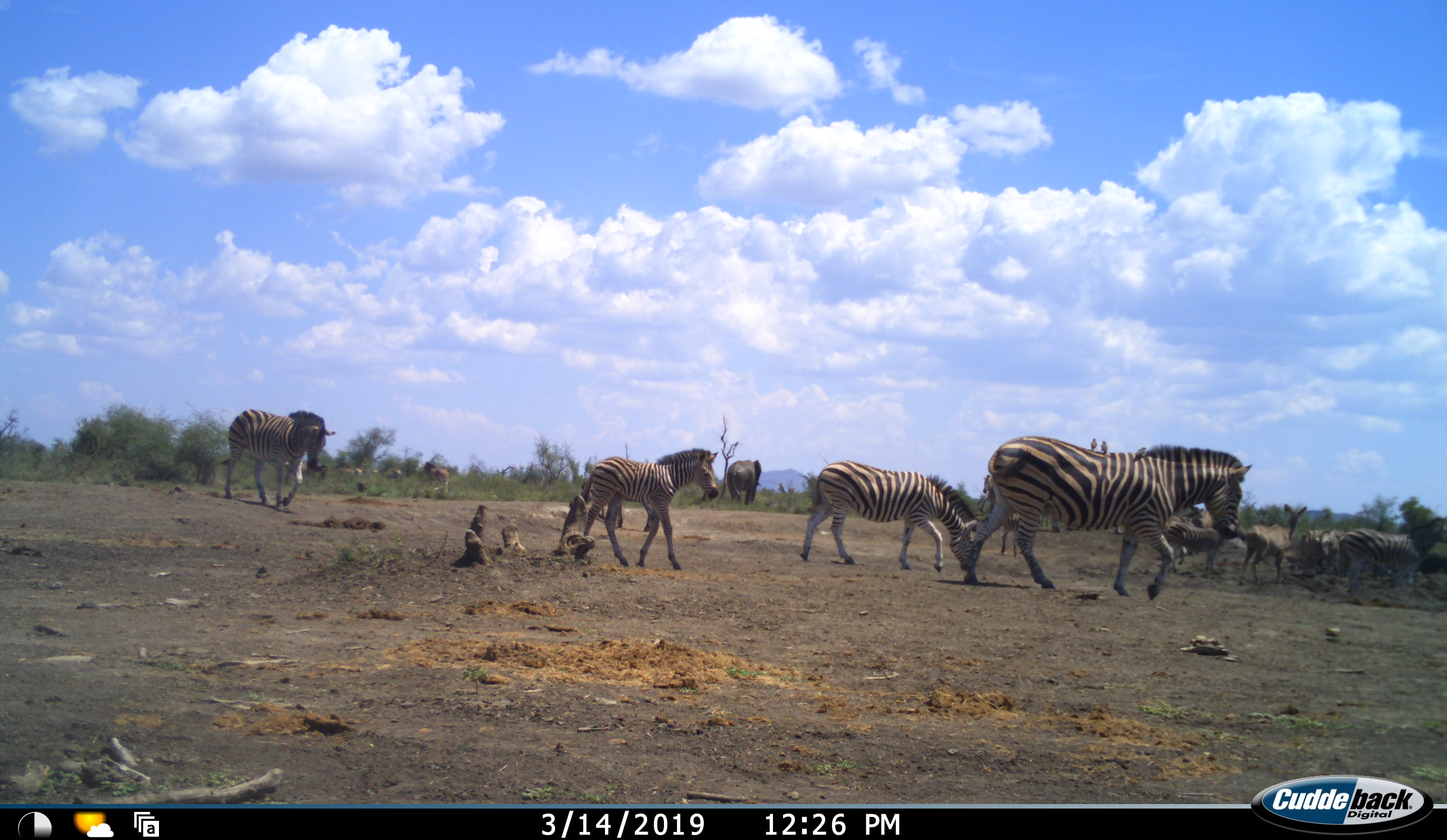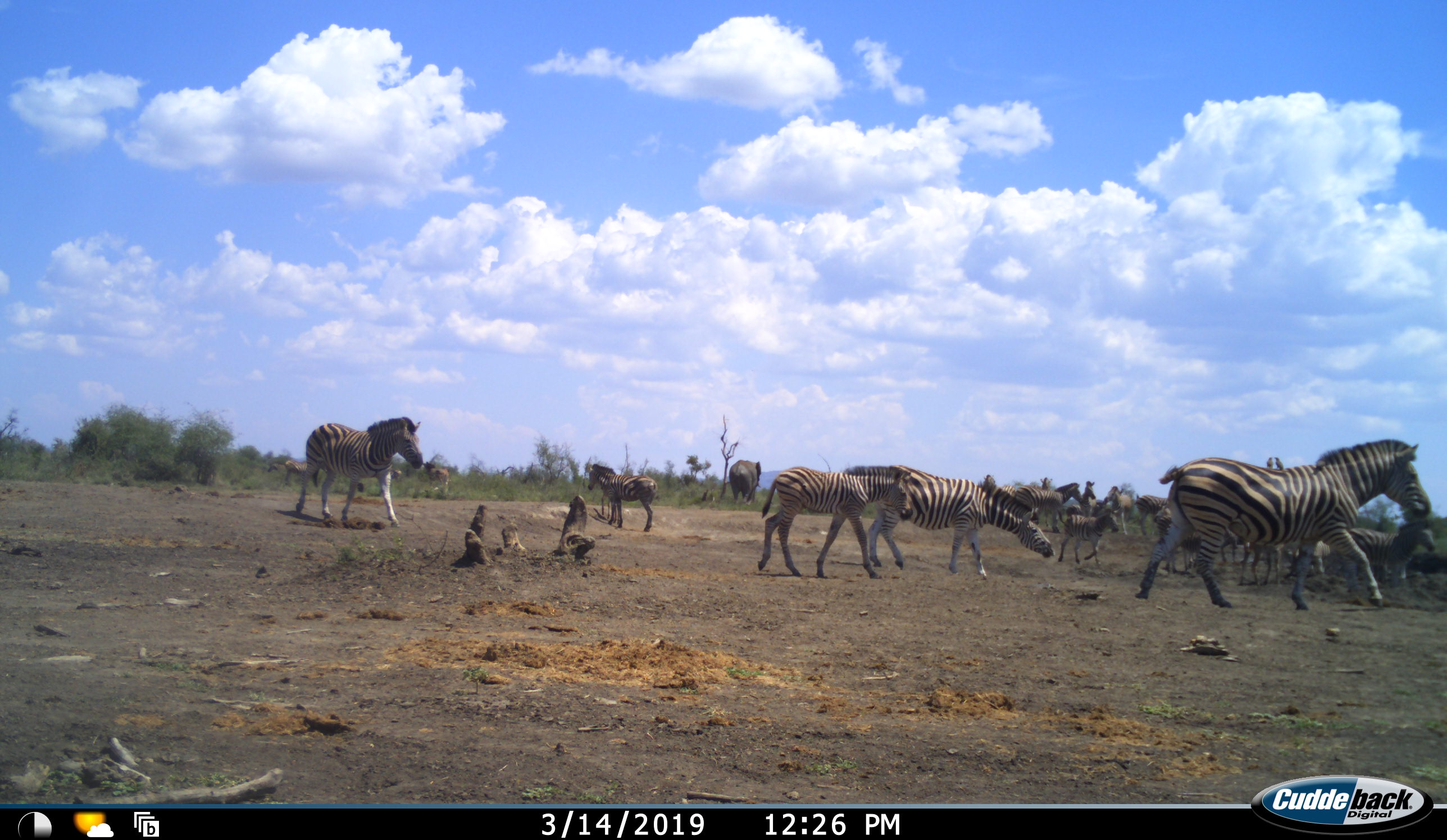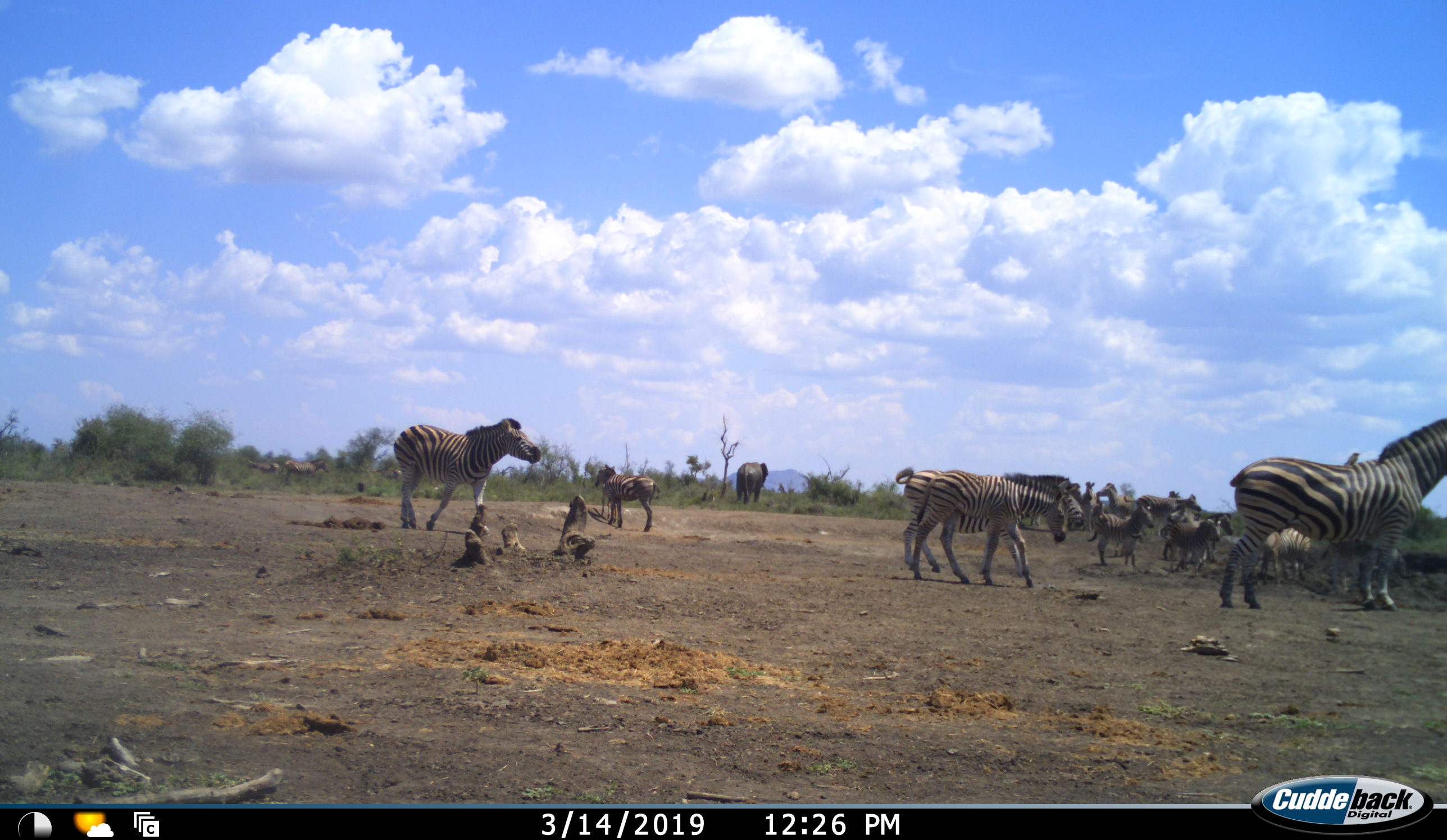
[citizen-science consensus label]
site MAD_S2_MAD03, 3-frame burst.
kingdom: Animalia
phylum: Chordata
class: Mammalia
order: Proboscidea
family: Elephantidae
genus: Loxodonta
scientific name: Loxodonta africana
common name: african bush elephant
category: elephant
Elephant (african bush elephant) (Loxodonta africana), count 1. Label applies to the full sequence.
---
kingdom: Animalia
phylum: Chordata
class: Mammalia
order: Perissodactyla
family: Equidae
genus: Equus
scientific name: Equus quagga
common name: plains zebra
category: zebraplains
Zebraplains (plains zebra) (Equus quagga), count 11-50. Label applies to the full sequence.